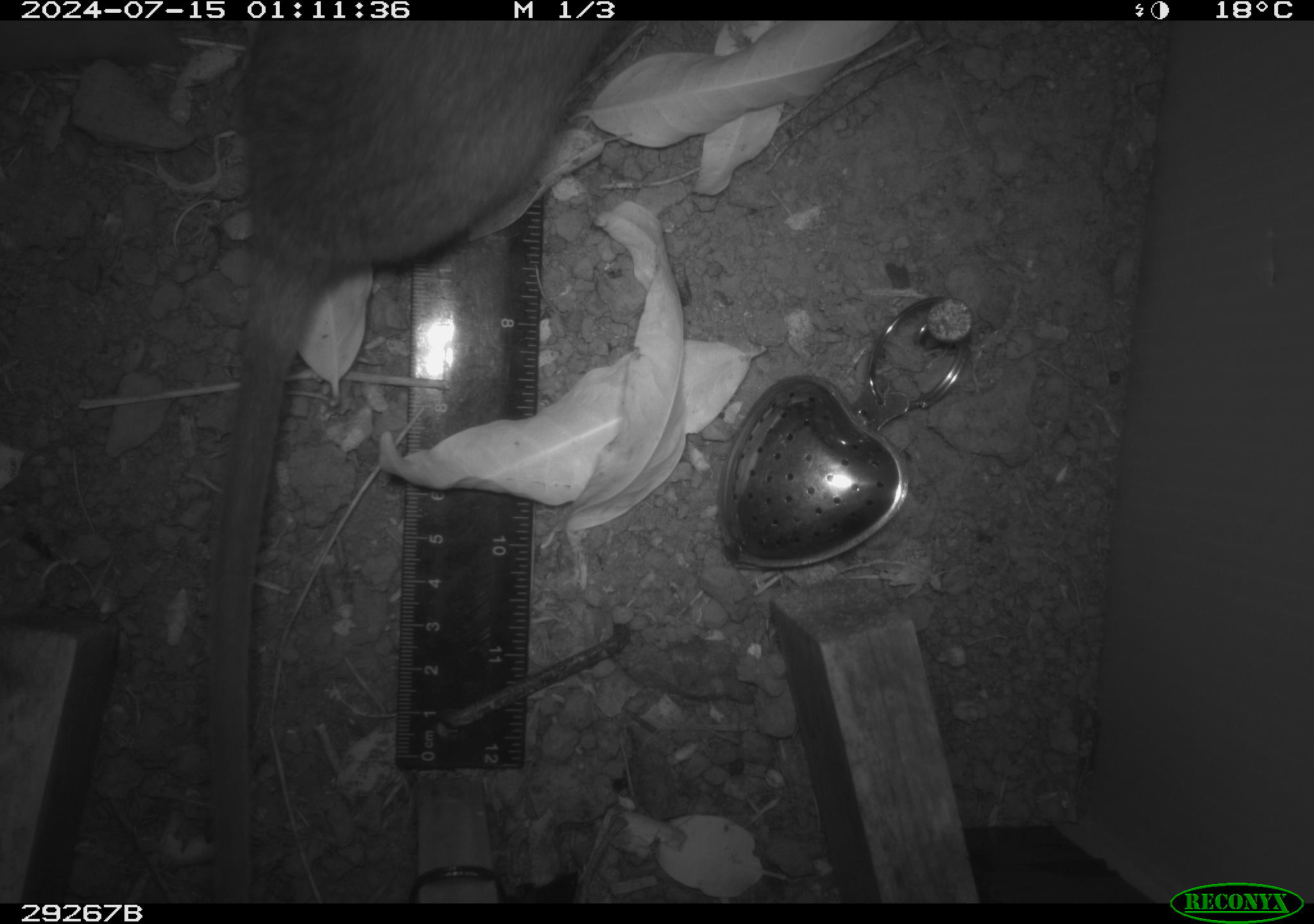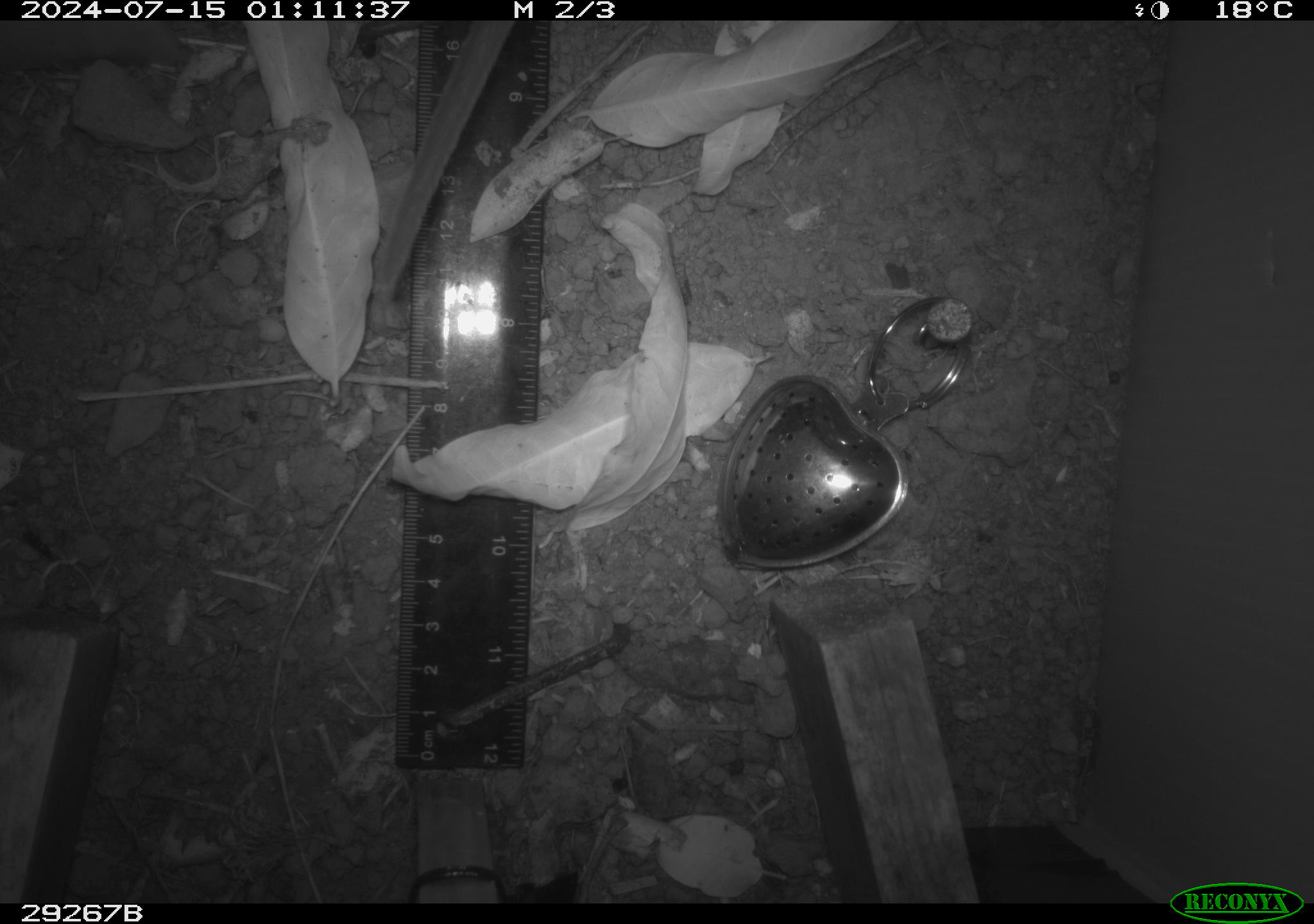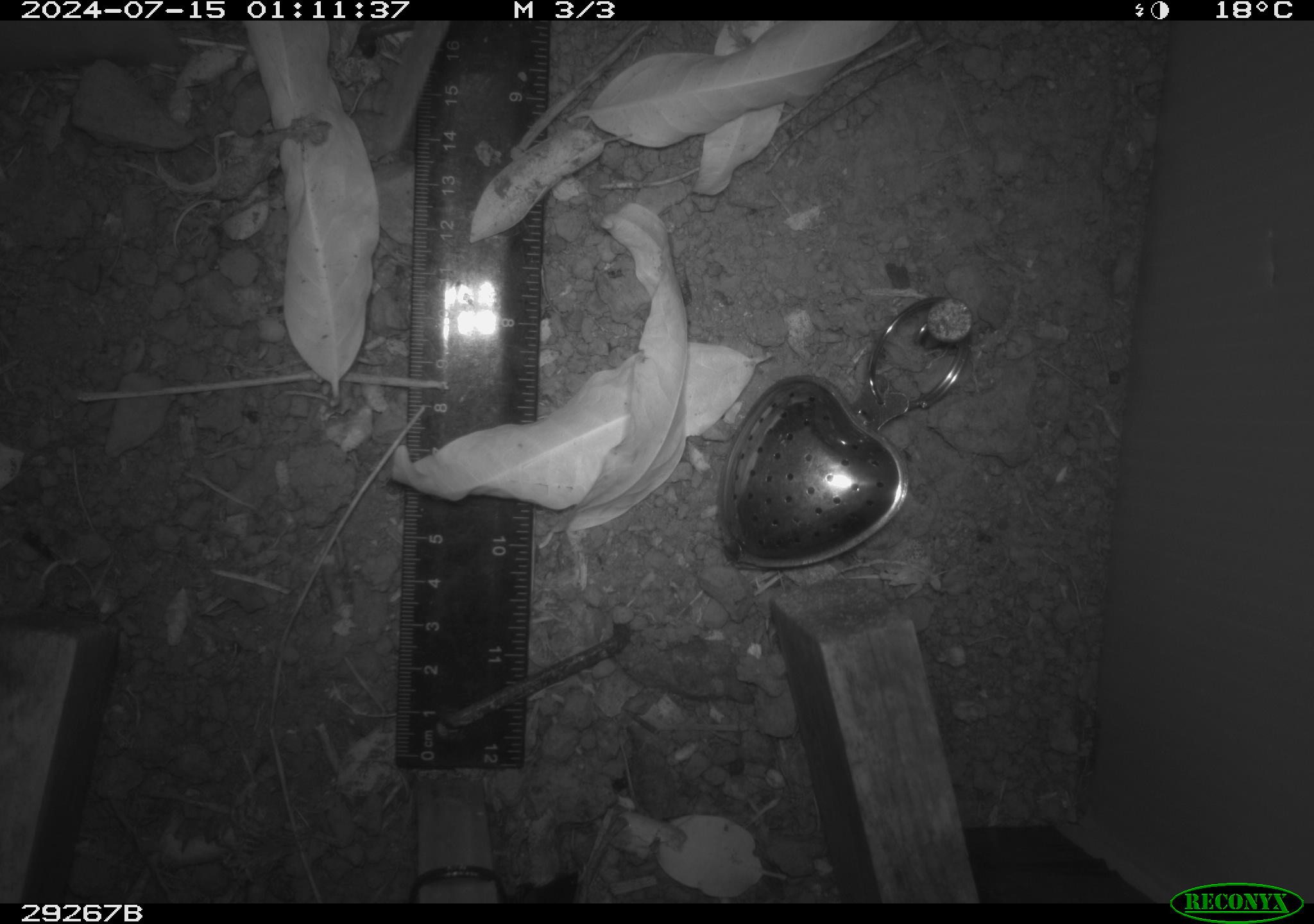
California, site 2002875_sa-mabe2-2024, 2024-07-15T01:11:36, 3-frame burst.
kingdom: Animalia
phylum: Chordata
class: Mammalia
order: Rodentia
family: Cricetidae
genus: Neotoma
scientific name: Neotoma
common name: pack rat or woodrat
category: neotoma species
Neotoma species (pack rat or woodrat) (Neotoma).